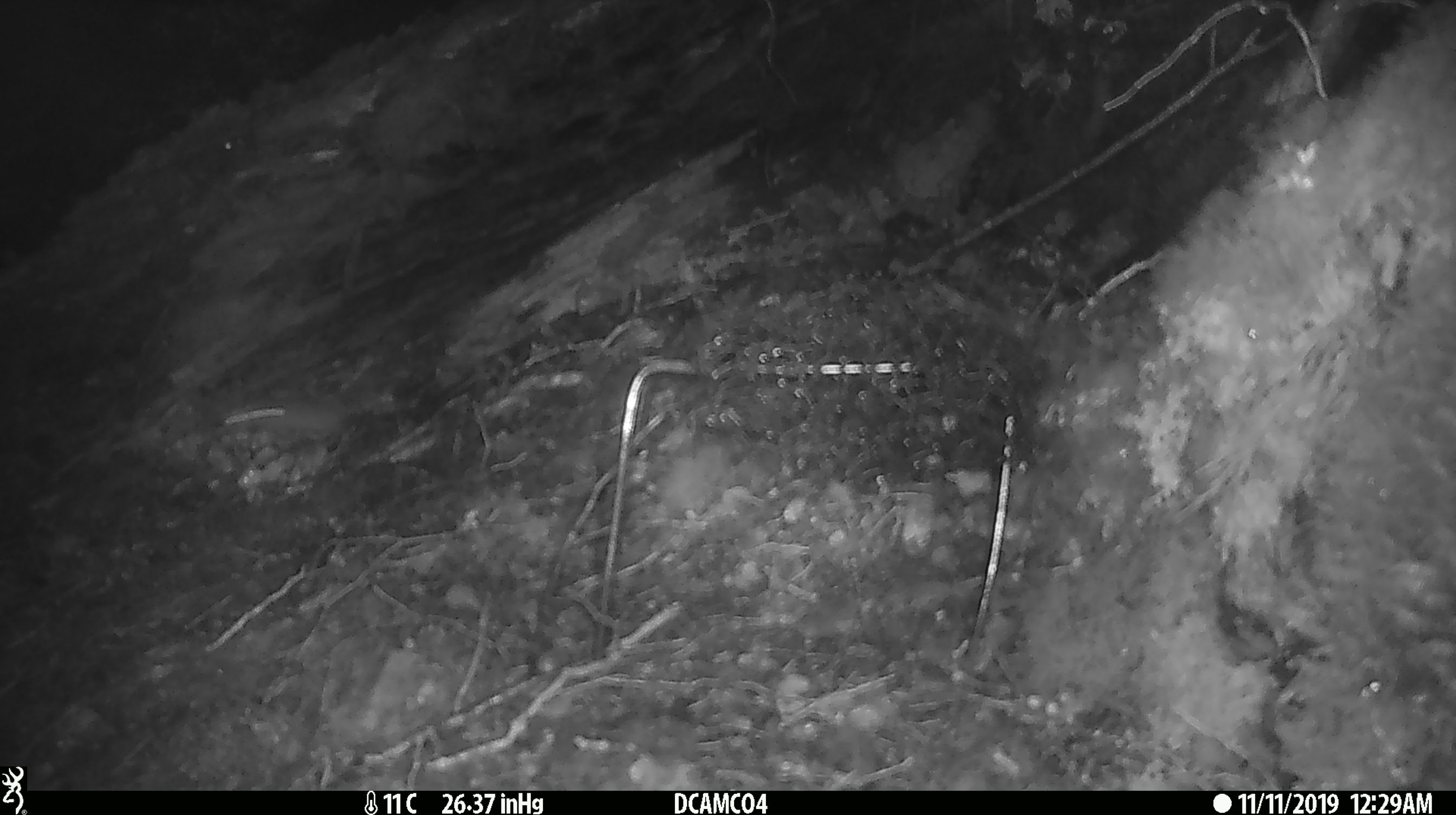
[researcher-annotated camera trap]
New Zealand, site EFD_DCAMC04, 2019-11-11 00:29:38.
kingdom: Animalia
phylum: Chordata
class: Mammalia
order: Rodentia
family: Muridae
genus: Mus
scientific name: Mus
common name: mouse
Mouse (Mus).